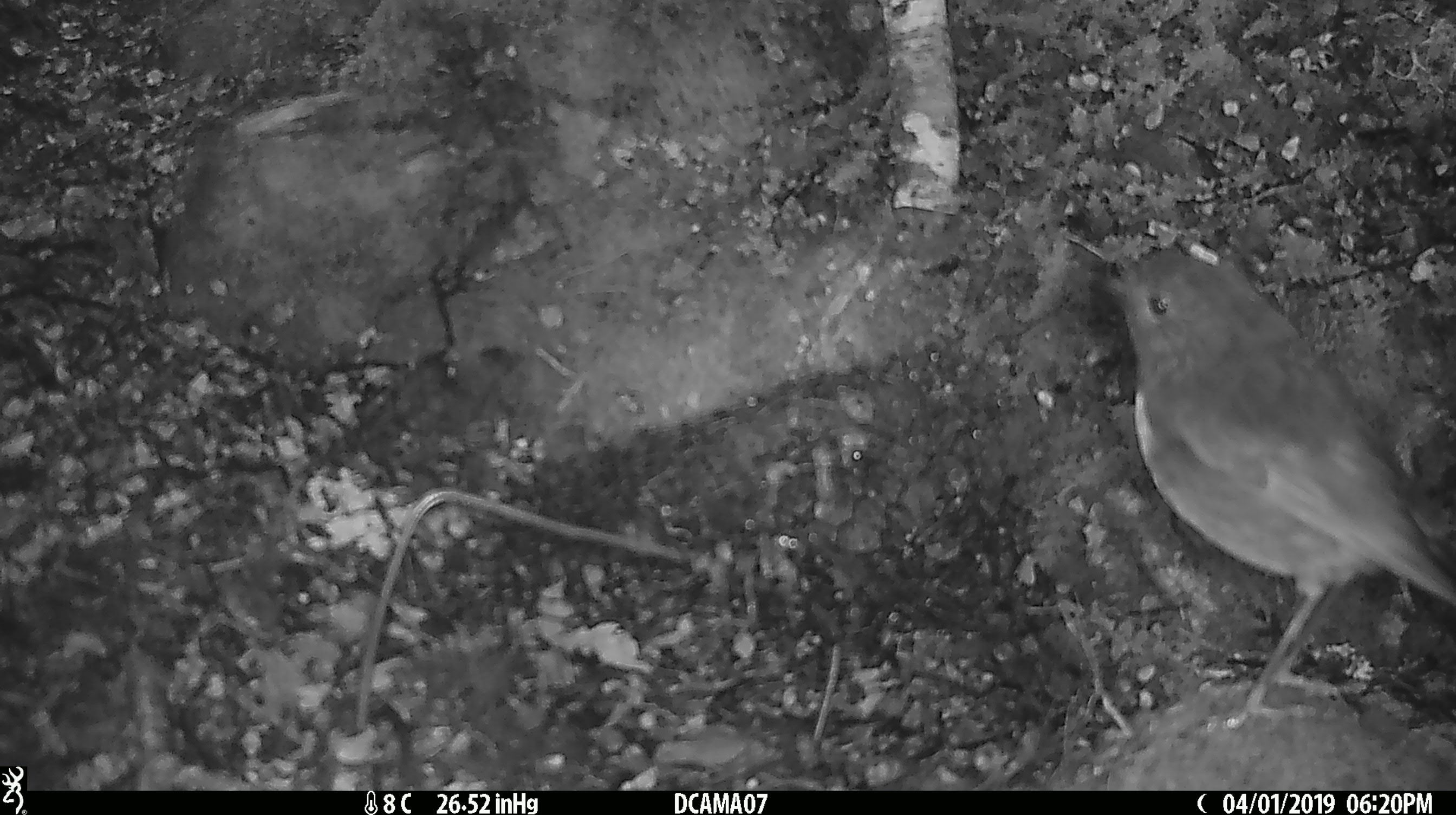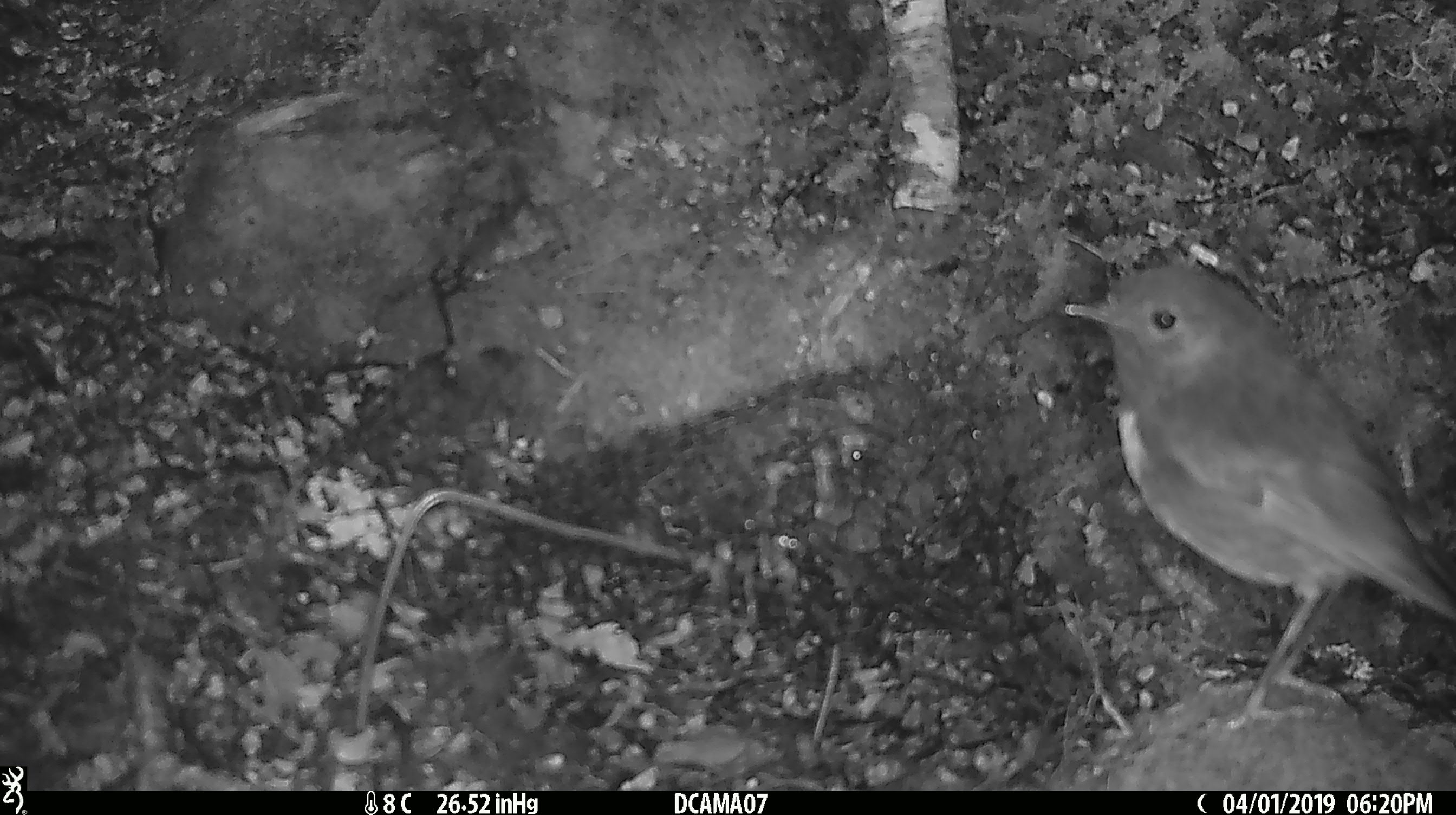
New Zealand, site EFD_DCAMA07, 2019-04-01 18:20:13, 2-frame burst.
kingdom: Animalia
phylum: Chordata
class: Aves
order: Passeriformes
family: Petroicidae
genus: Petroica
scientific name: Petroica australis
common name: new zealand robin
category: robin